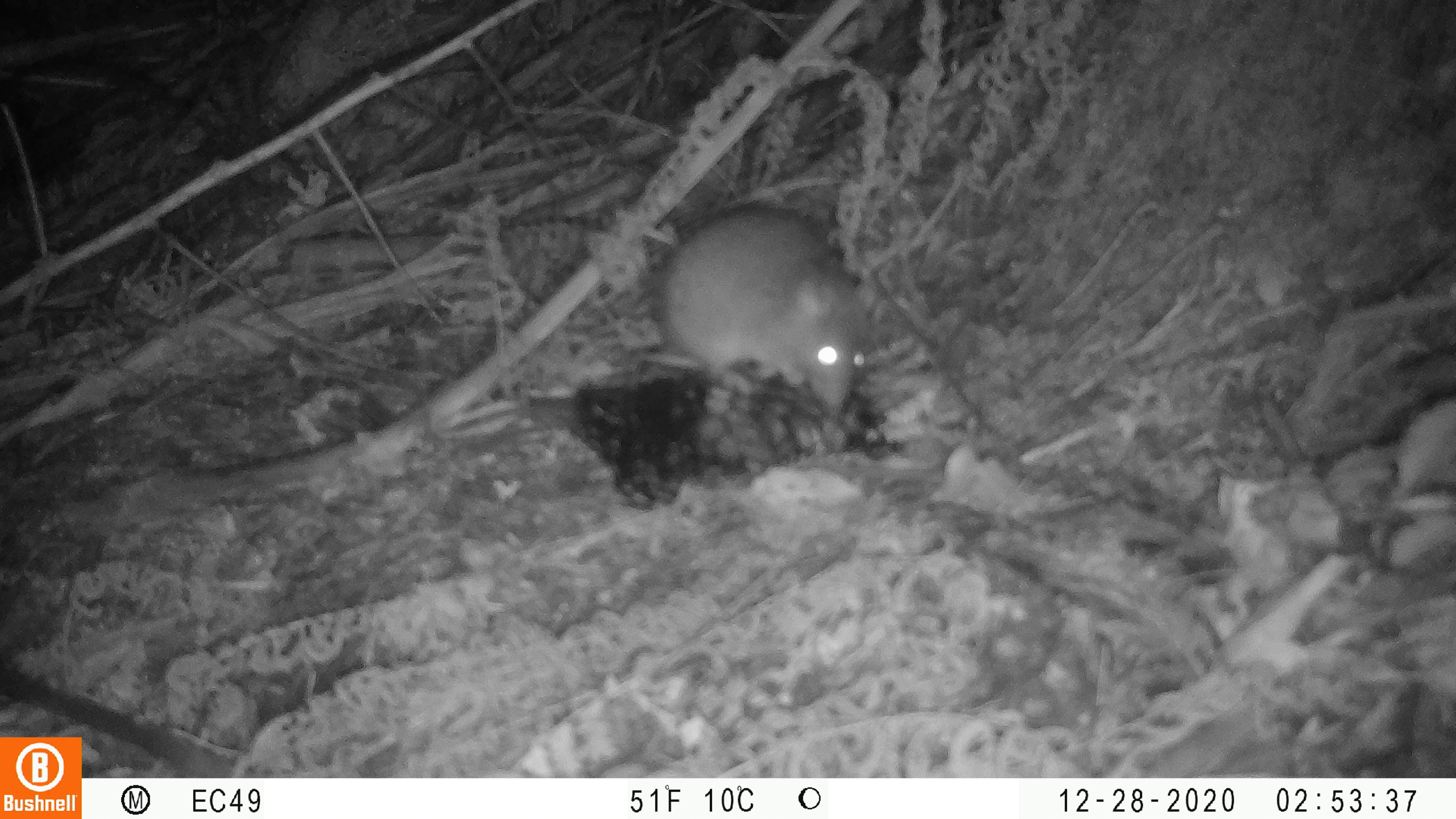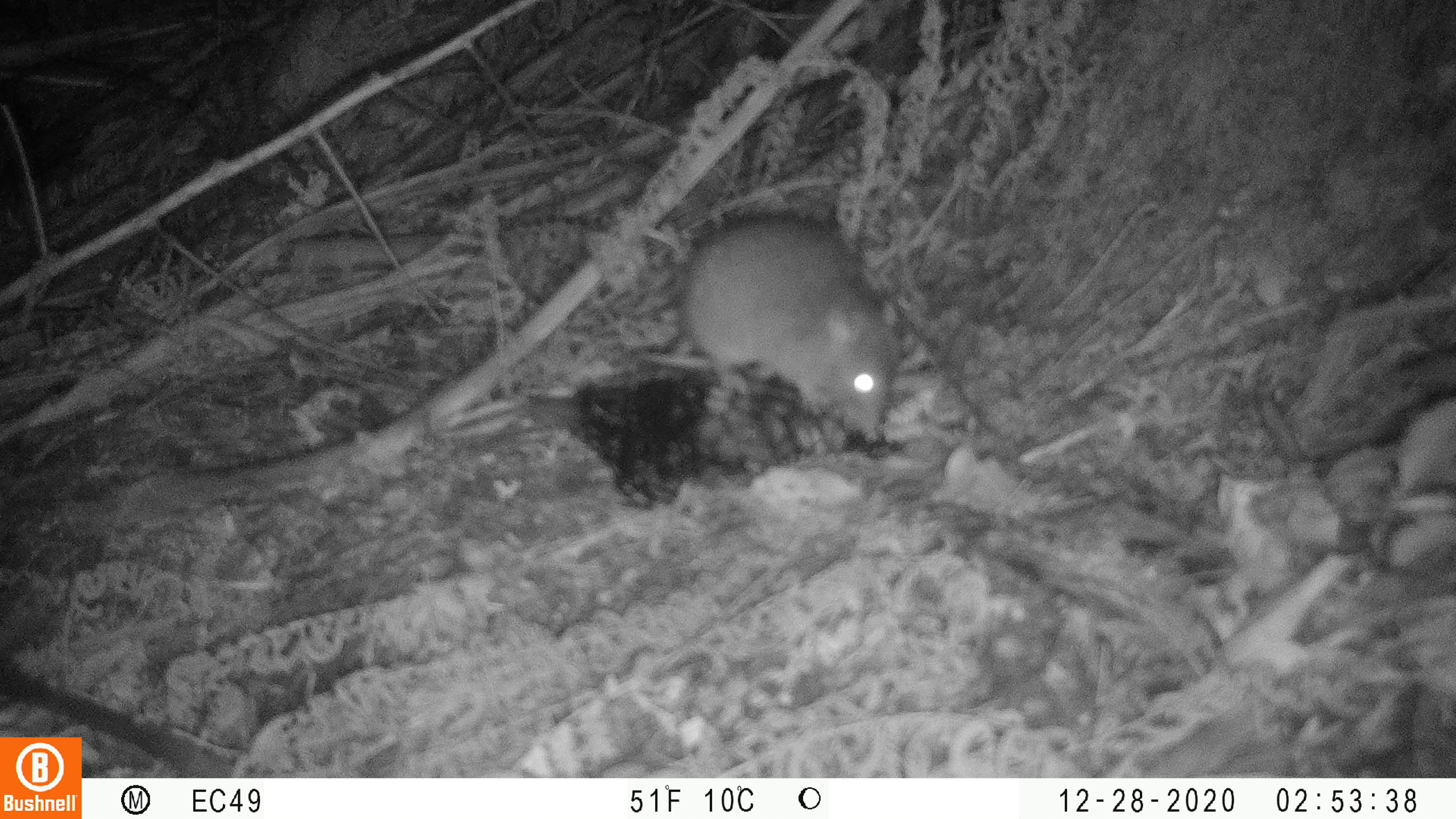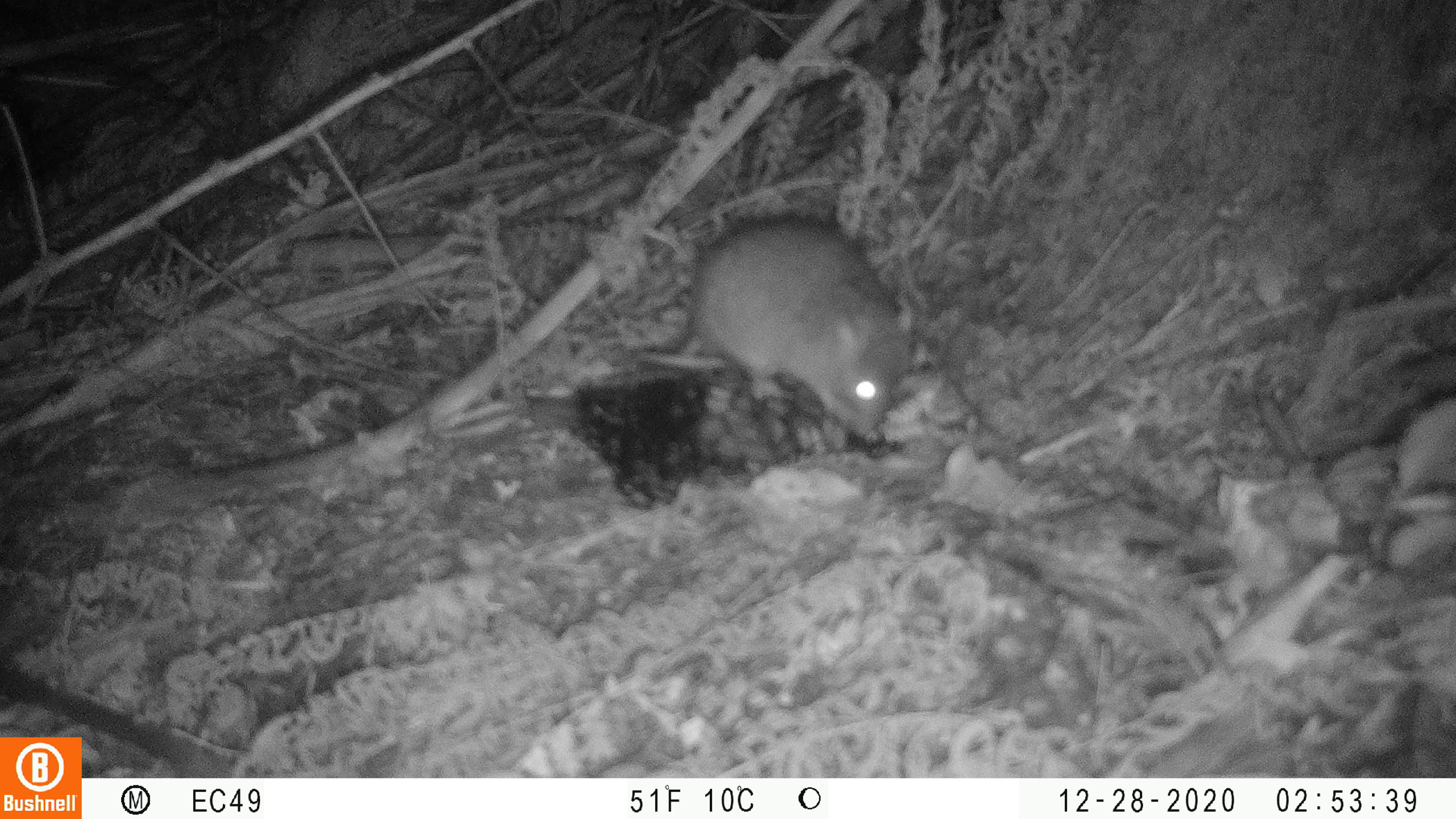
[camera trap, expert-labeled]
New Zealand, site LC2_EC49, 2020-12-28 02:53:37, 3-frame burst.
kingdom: Animalia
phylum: Chordata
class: Mammalia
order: Rodentia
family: Muridae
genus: Rattus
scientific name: Rattus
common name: rat